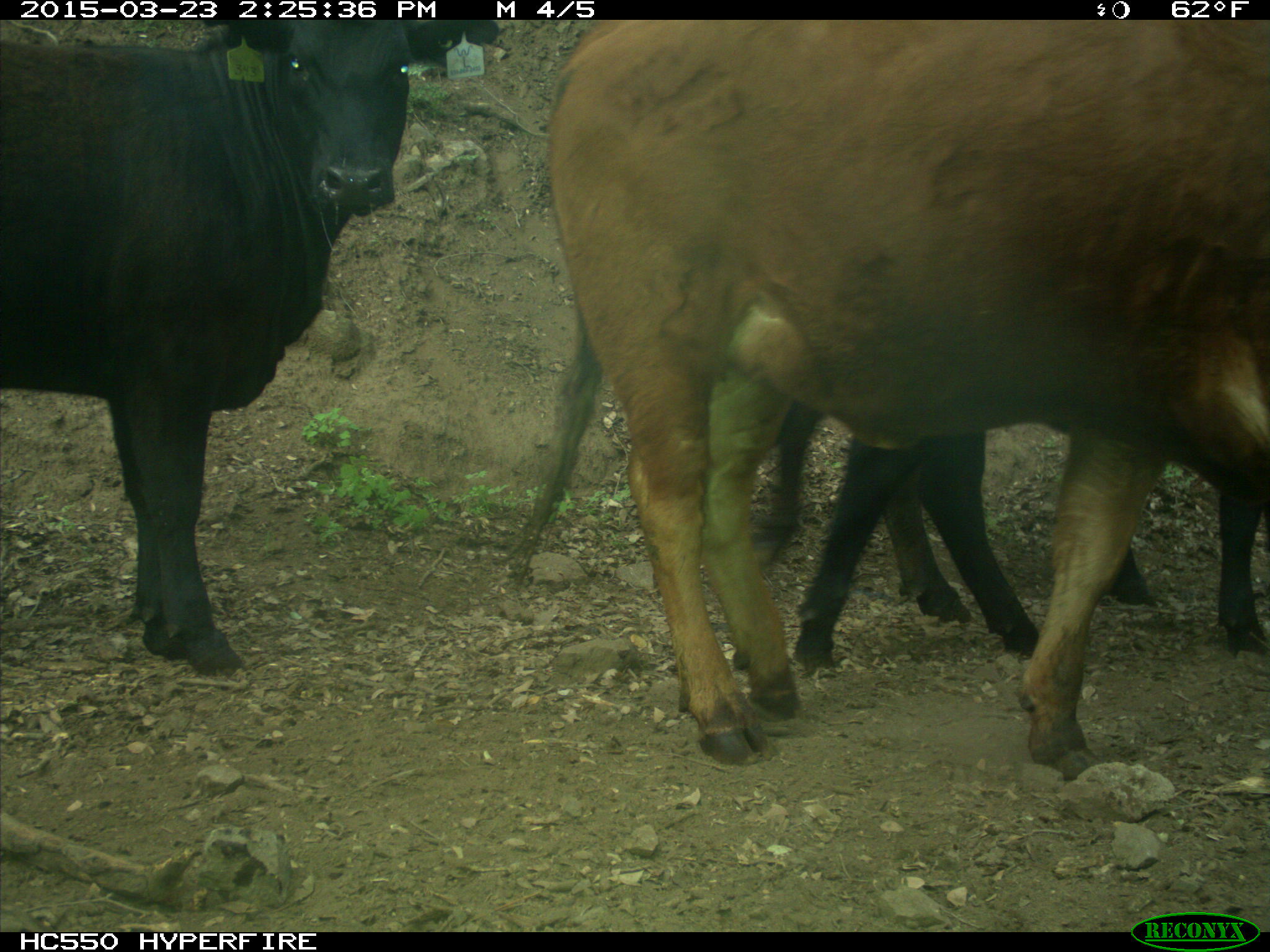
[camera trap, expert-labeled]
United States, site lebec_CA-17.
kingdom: Animalia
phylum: Chordata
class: Mammalia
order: Artiodactyla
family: Bovidae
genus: Bos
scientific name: Bos taurus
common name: domestic cow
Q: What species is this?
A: Bos taurus (domestic cow).